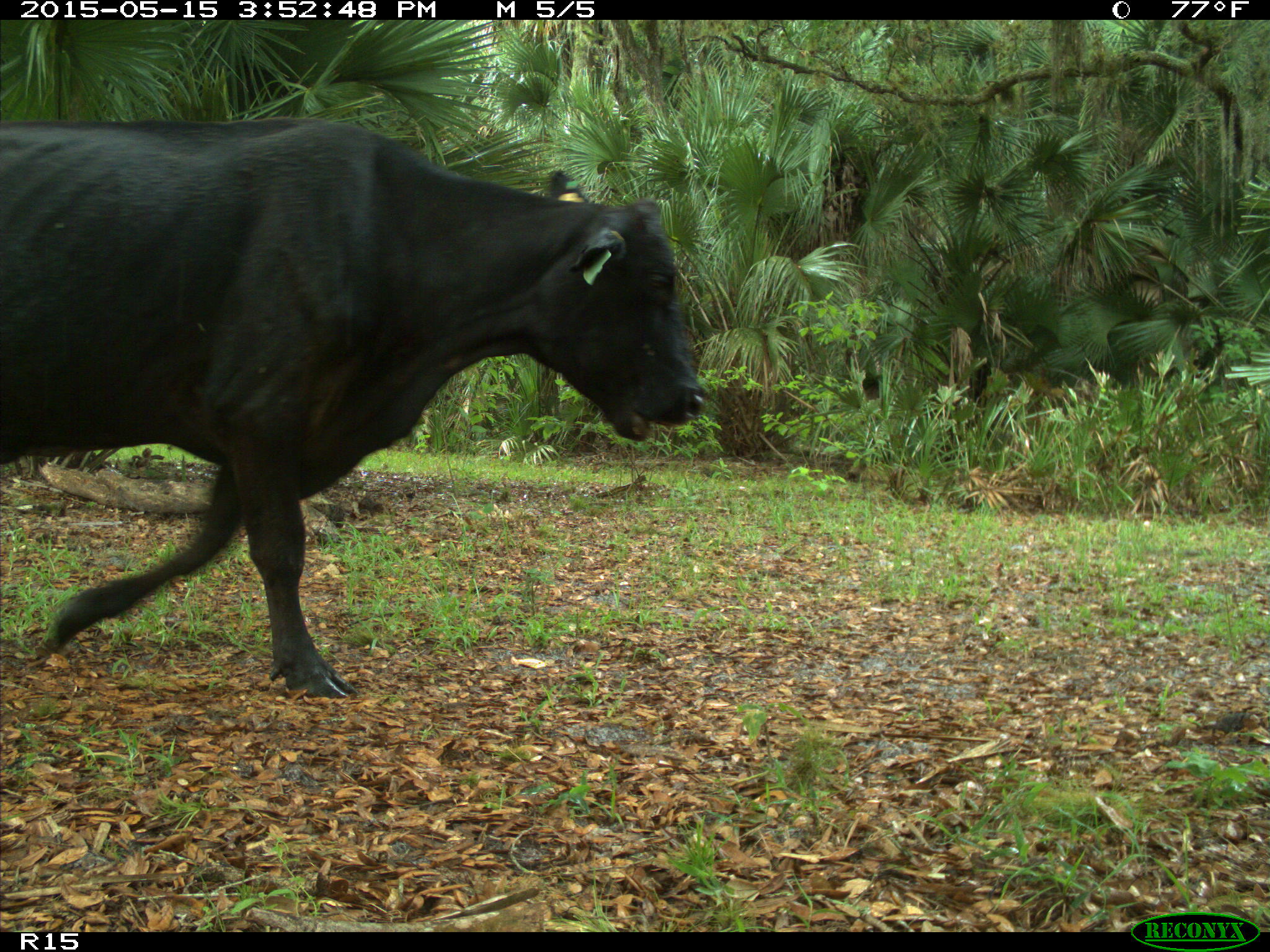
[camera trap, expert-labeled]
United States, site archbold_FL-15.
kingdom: Animalia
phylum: Chordata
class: Mammalia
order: Artiodactyla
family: Bovidae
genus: Bos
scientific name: Bos taurus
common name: domestic cow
Bos taurus (domestic cow).